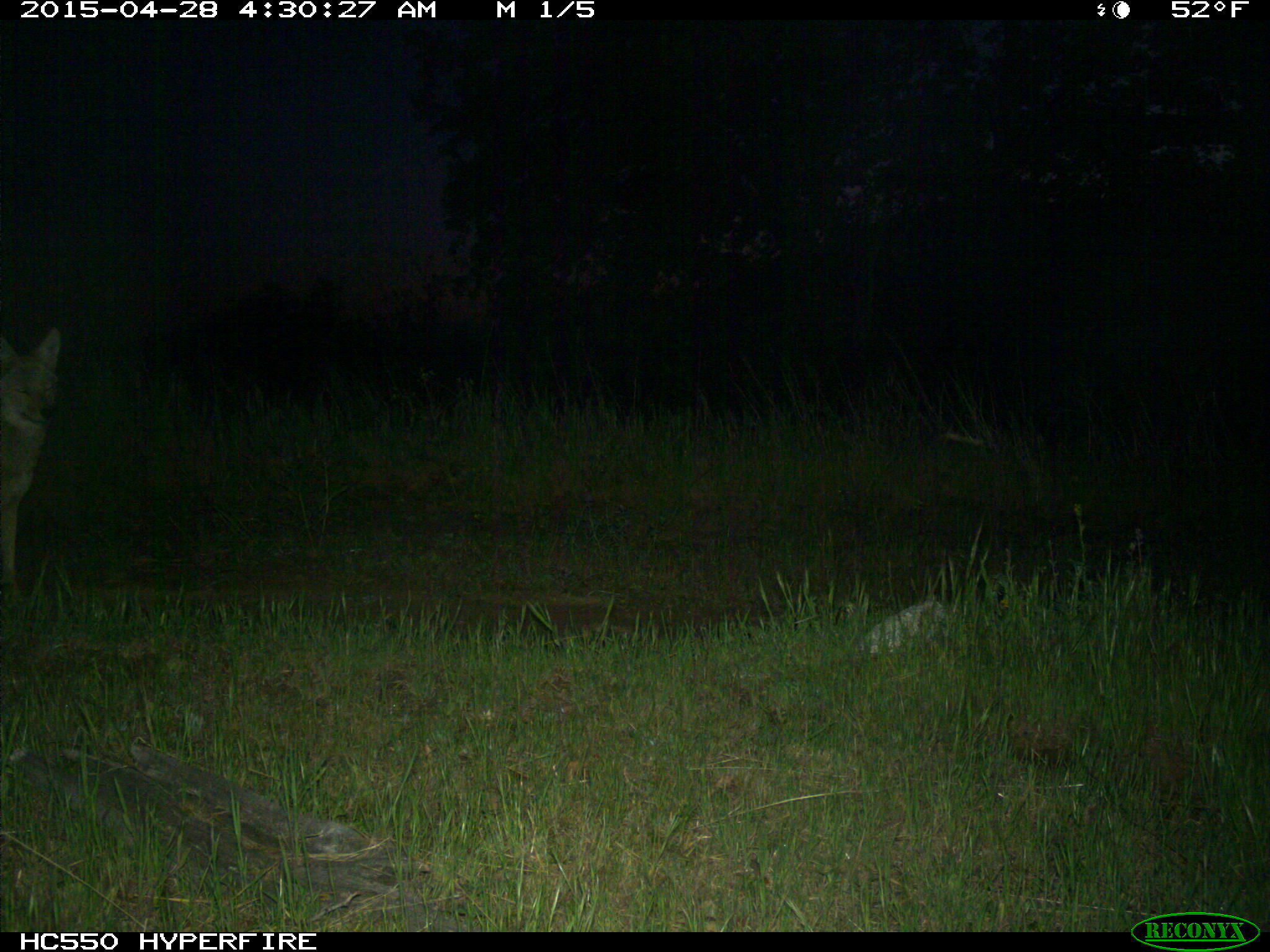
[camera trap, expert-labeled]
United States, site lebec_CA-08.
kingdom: Animalia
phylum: Chordata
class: Mammalia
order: Carnivora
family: Canidae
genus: Canis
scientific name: Canis latrans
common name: coyote